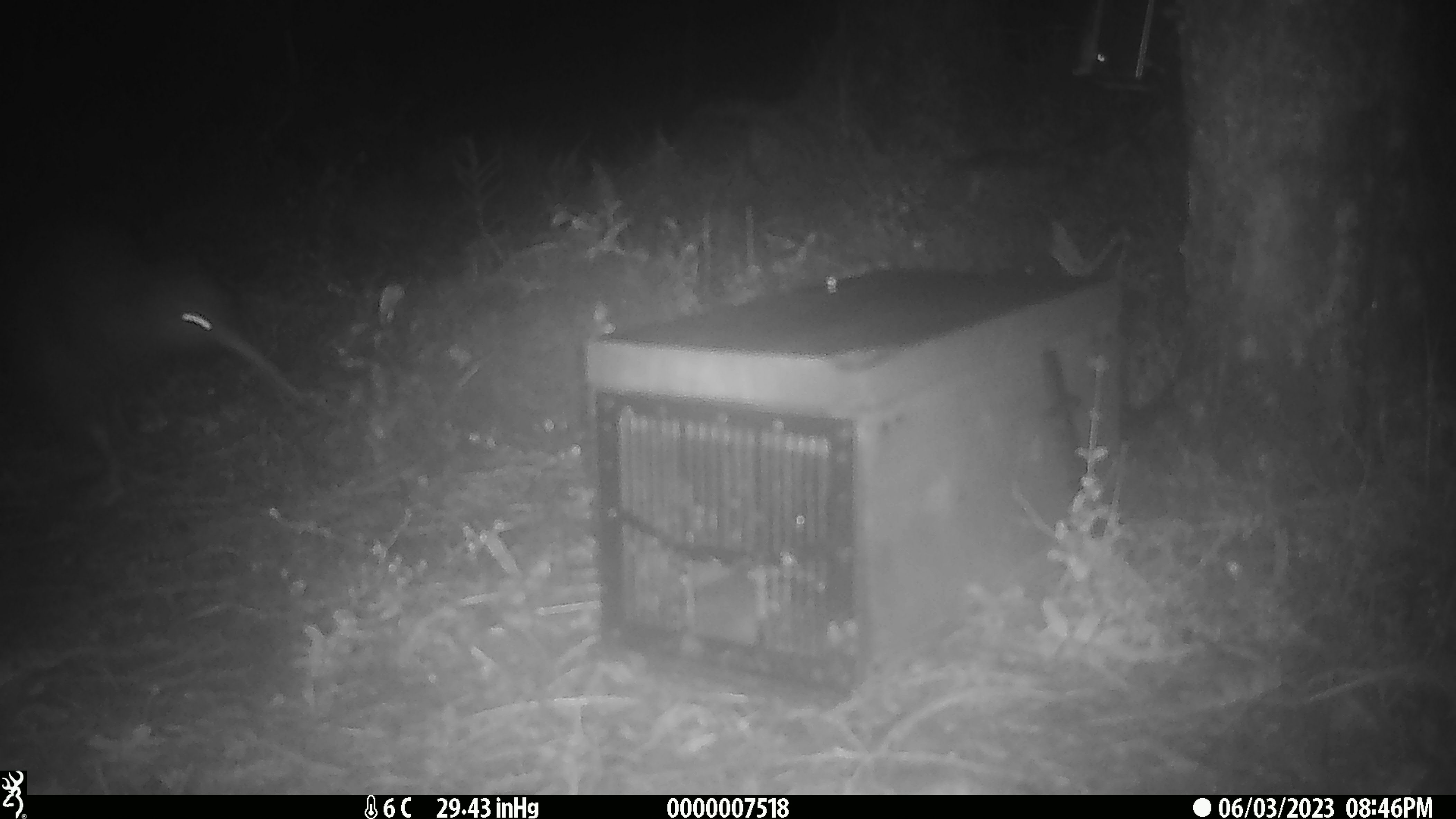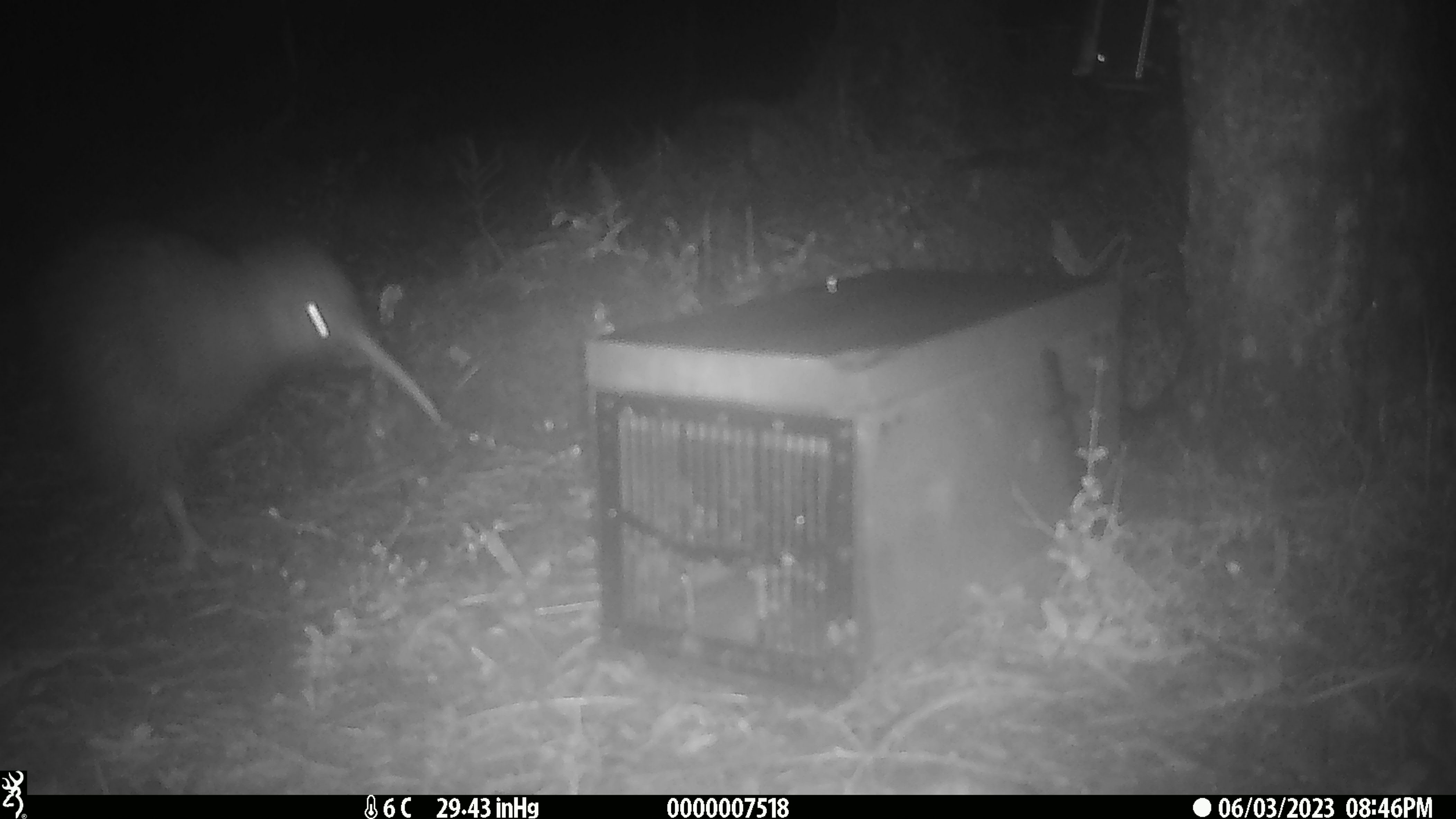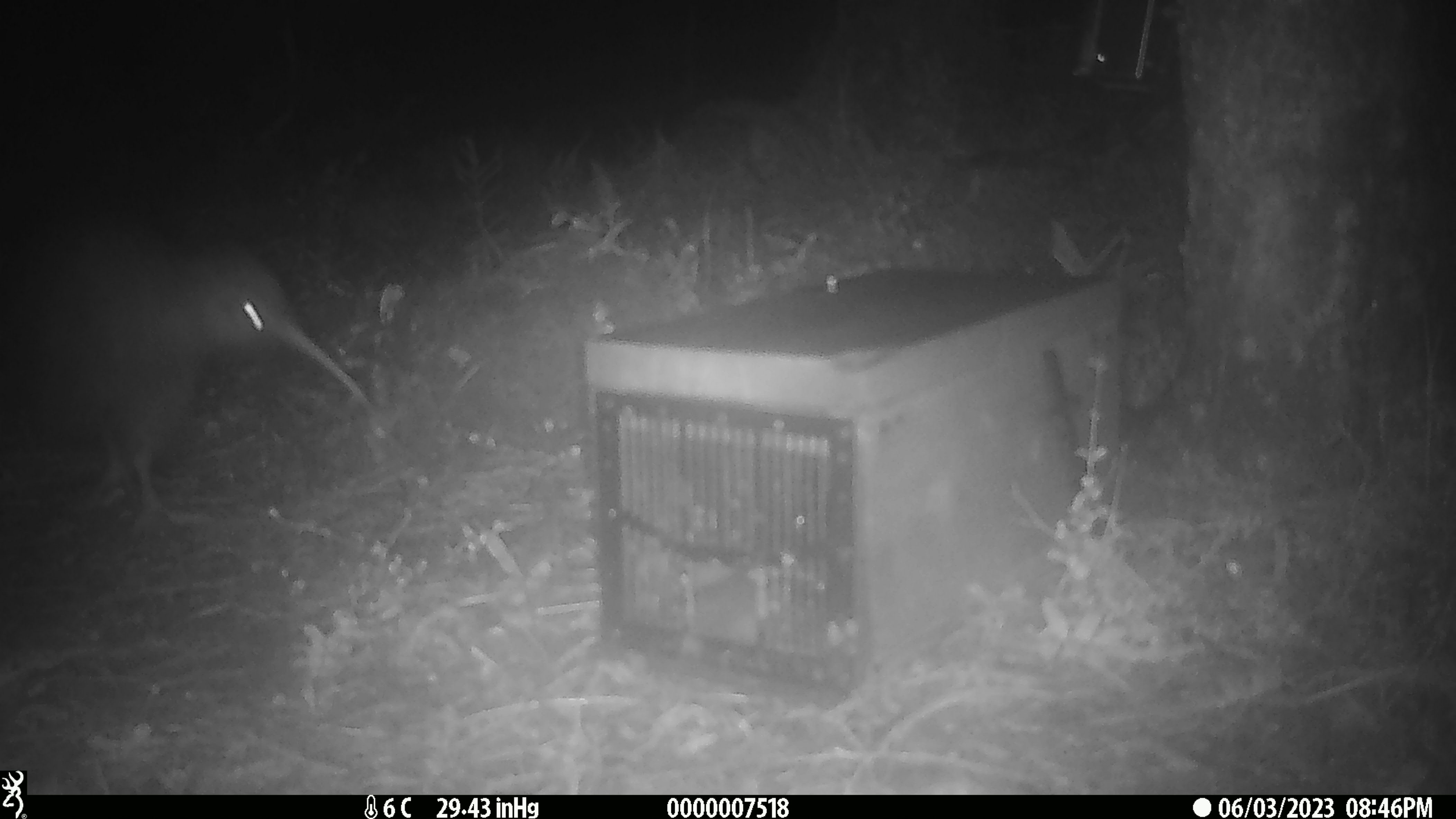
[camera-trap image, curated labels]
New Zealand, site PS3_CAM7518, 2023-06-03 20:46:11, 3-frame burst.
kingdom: Animalia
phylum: Chordata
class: Aves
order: Apterygiformes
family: Apterygidae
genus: Apteryx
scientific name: Apteryx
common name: kiwi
Kiwi (Apteryx).